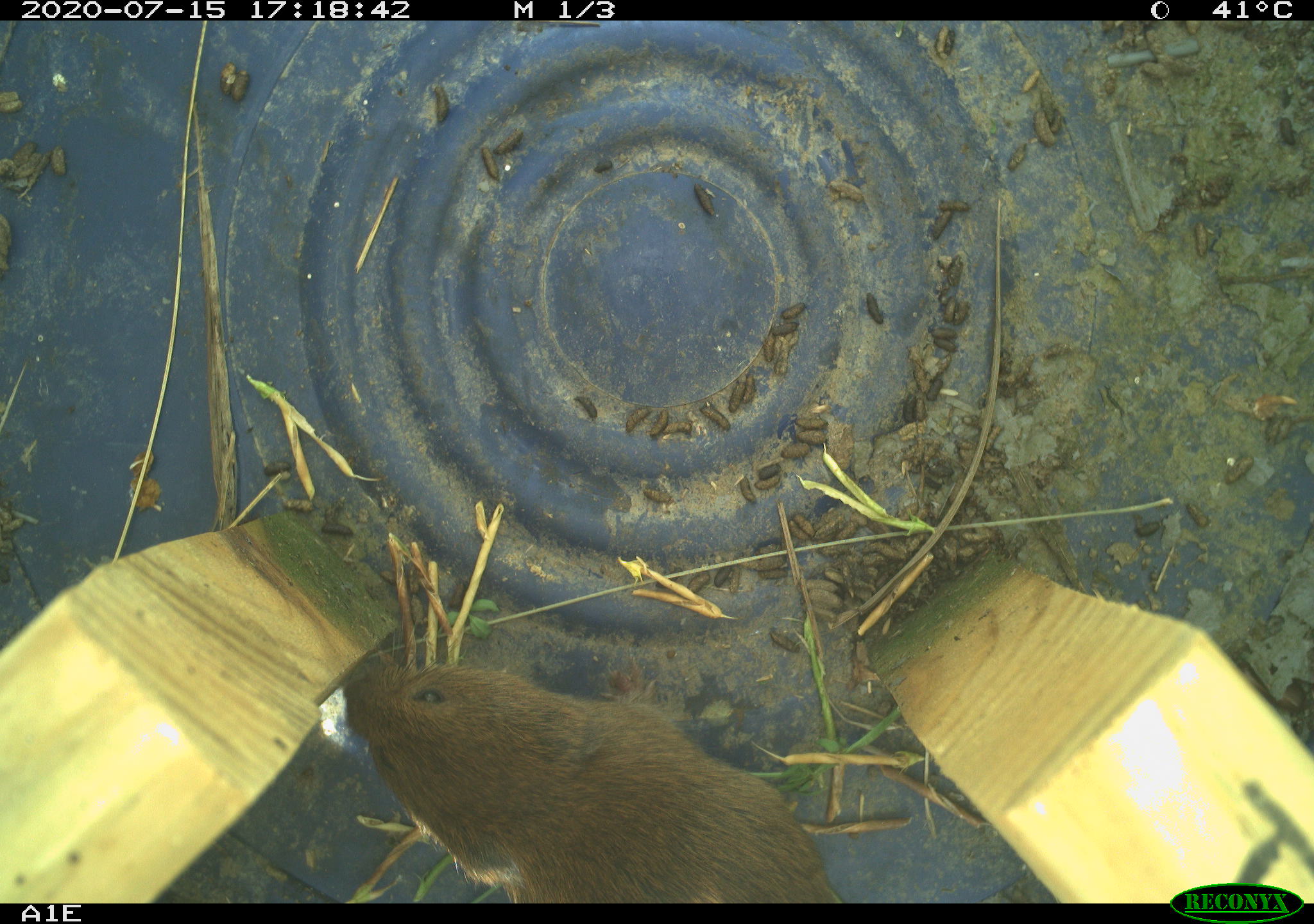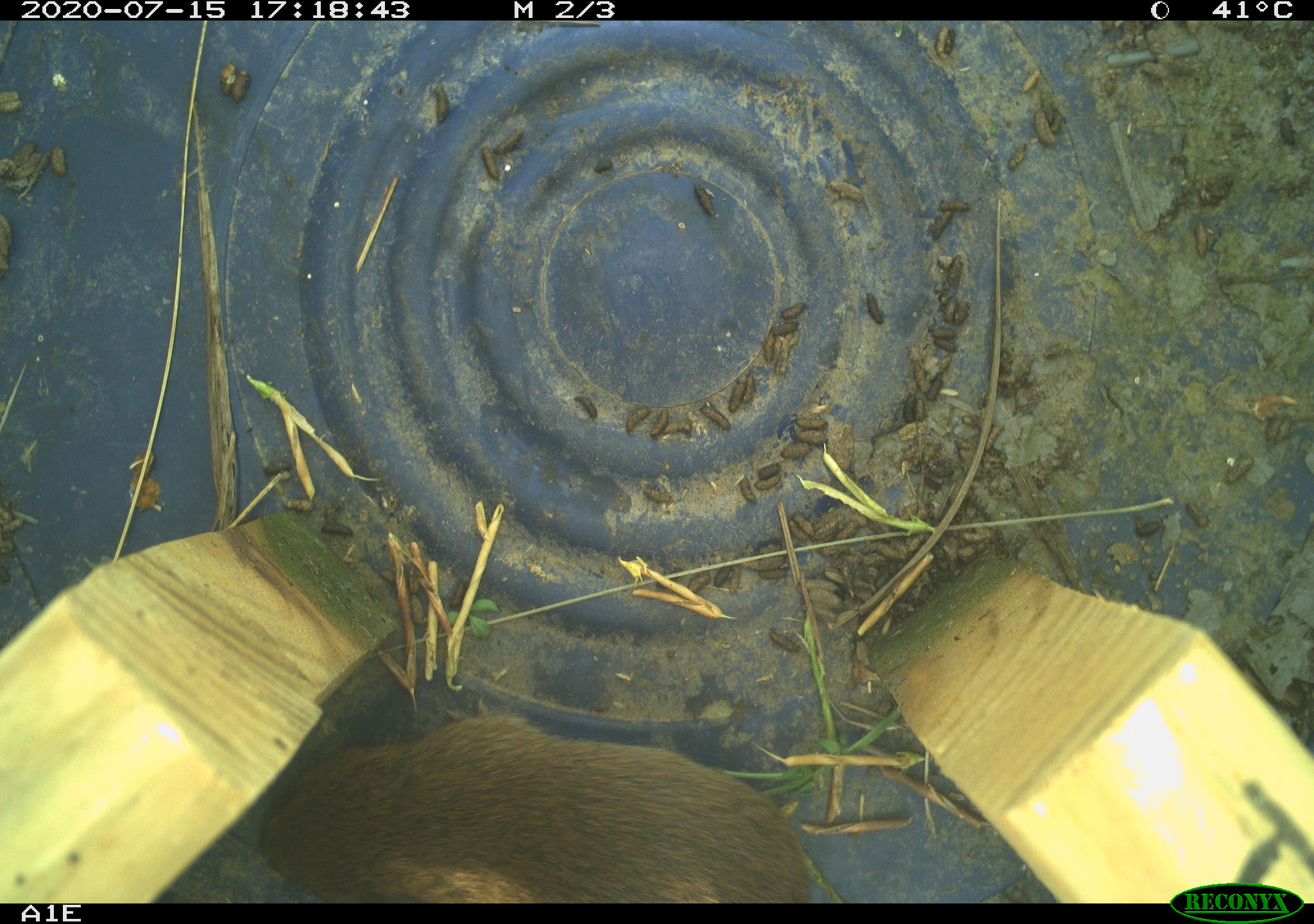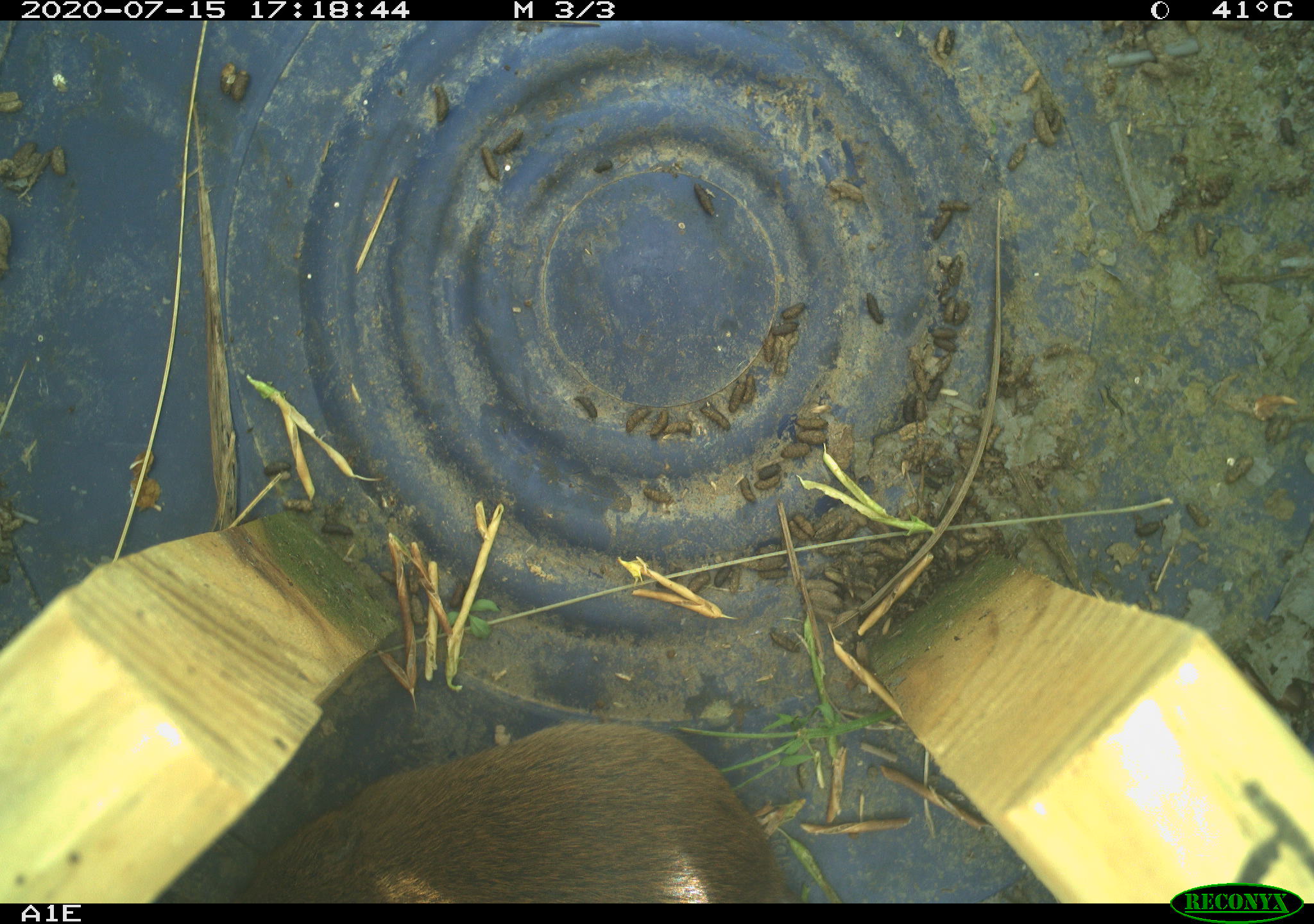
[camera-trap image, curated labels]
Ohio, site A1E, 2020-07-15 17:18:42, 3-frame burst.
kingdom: Animalia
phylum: Chordata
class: Mammalia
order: Rodentia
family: Cricetidae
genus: Microtus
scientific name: Microtus pennsylvanicus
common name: meadow vole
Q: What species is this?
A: Meadow vole (Microtus pennsylvanicus).